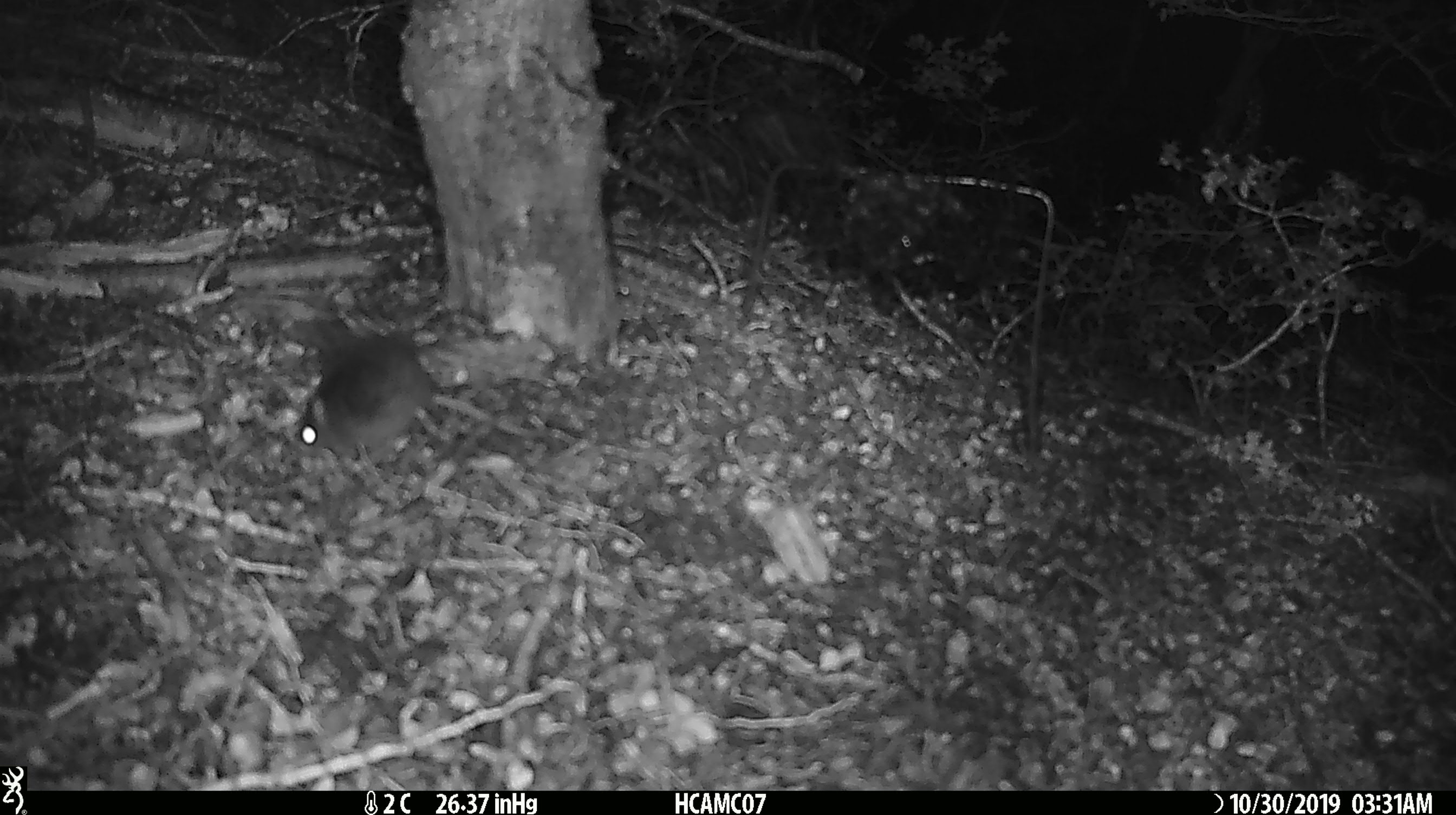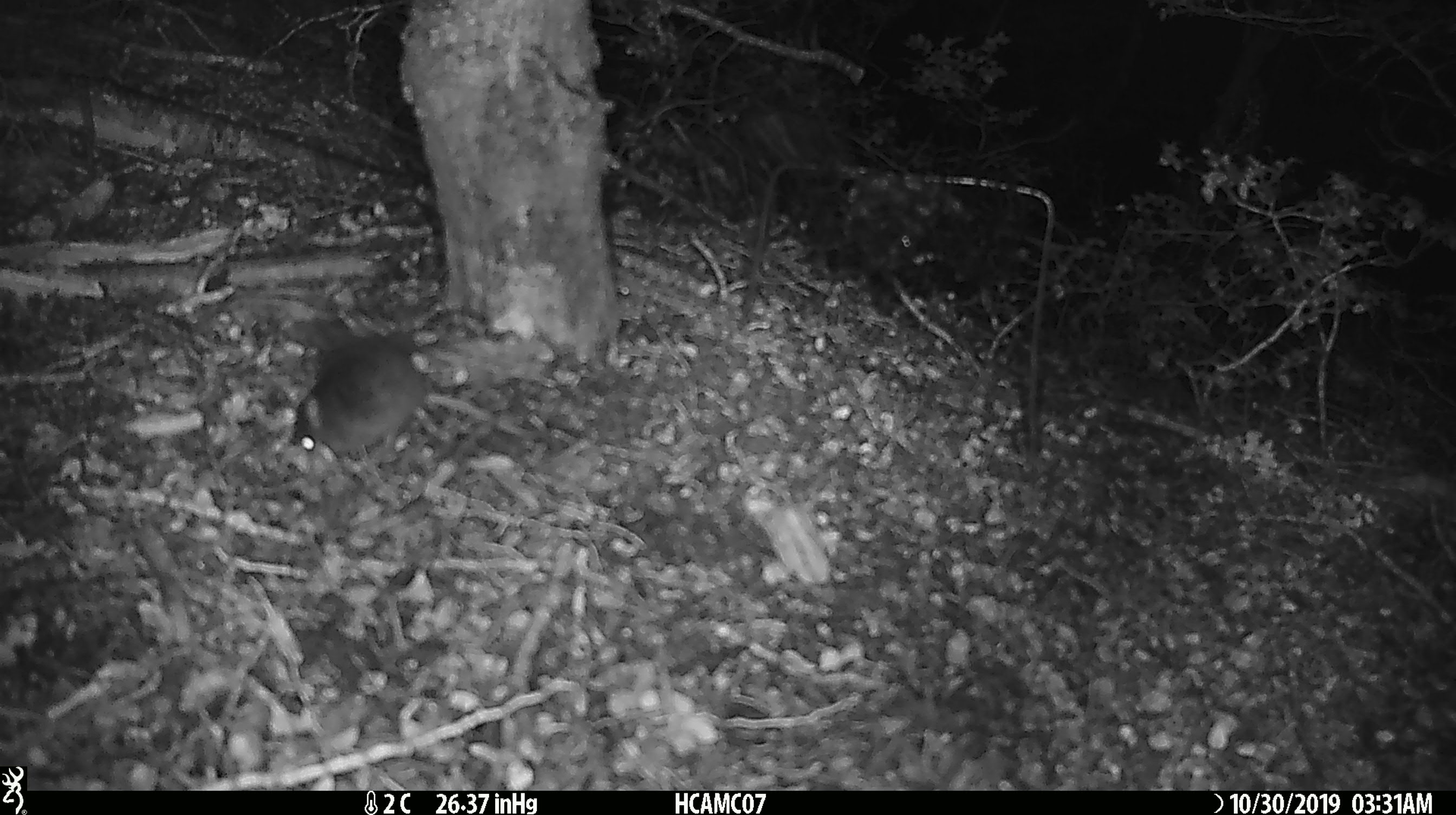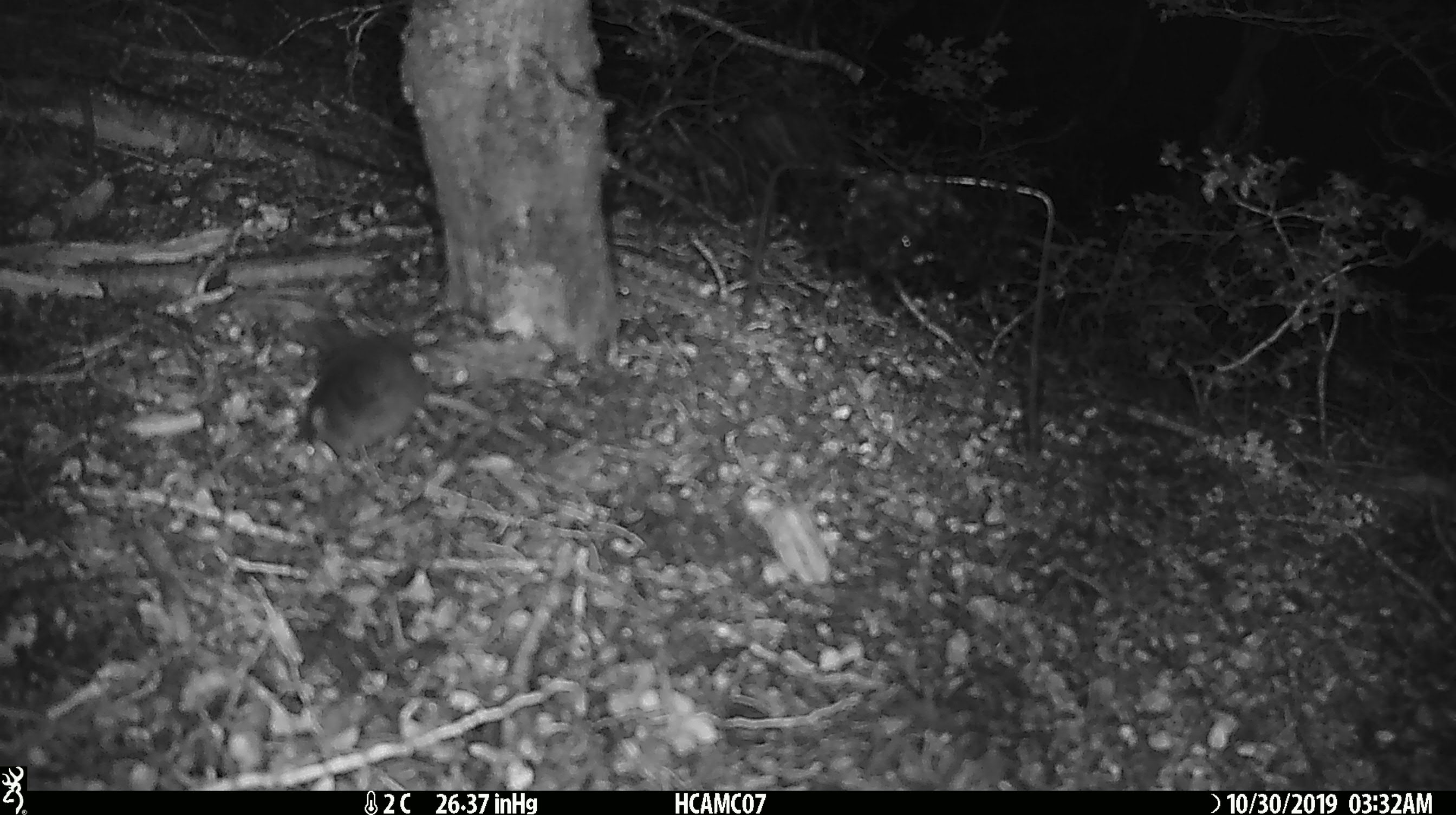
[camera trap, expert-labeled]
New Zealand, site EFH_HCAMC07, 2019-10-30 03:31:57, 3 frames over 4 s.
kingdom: Animalia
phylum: Chordata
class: Mammalia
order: Rodentia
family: Muridae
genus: Mus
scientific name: Mus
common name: mouse